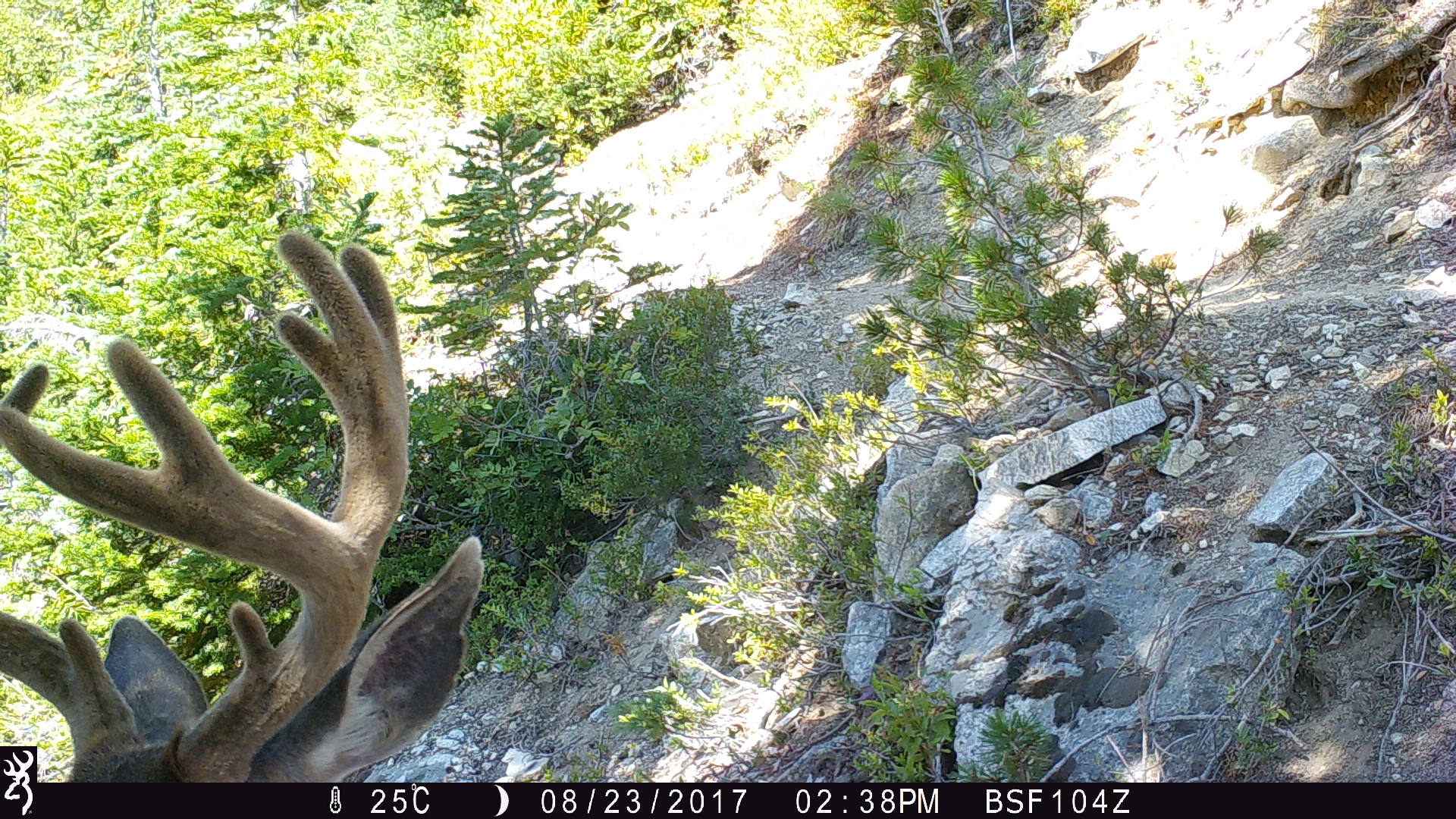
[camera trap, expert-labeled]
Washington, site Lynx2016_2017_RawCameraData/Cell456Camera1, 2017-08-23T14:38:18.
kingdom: Animalia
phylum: Chordata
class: Mammalia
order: Artiodactyla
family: Cervidae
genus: Odocoileus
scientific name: Odocoileus hemionus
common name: mule deer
Odocoileus hemionus (mule deer). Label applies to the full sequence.